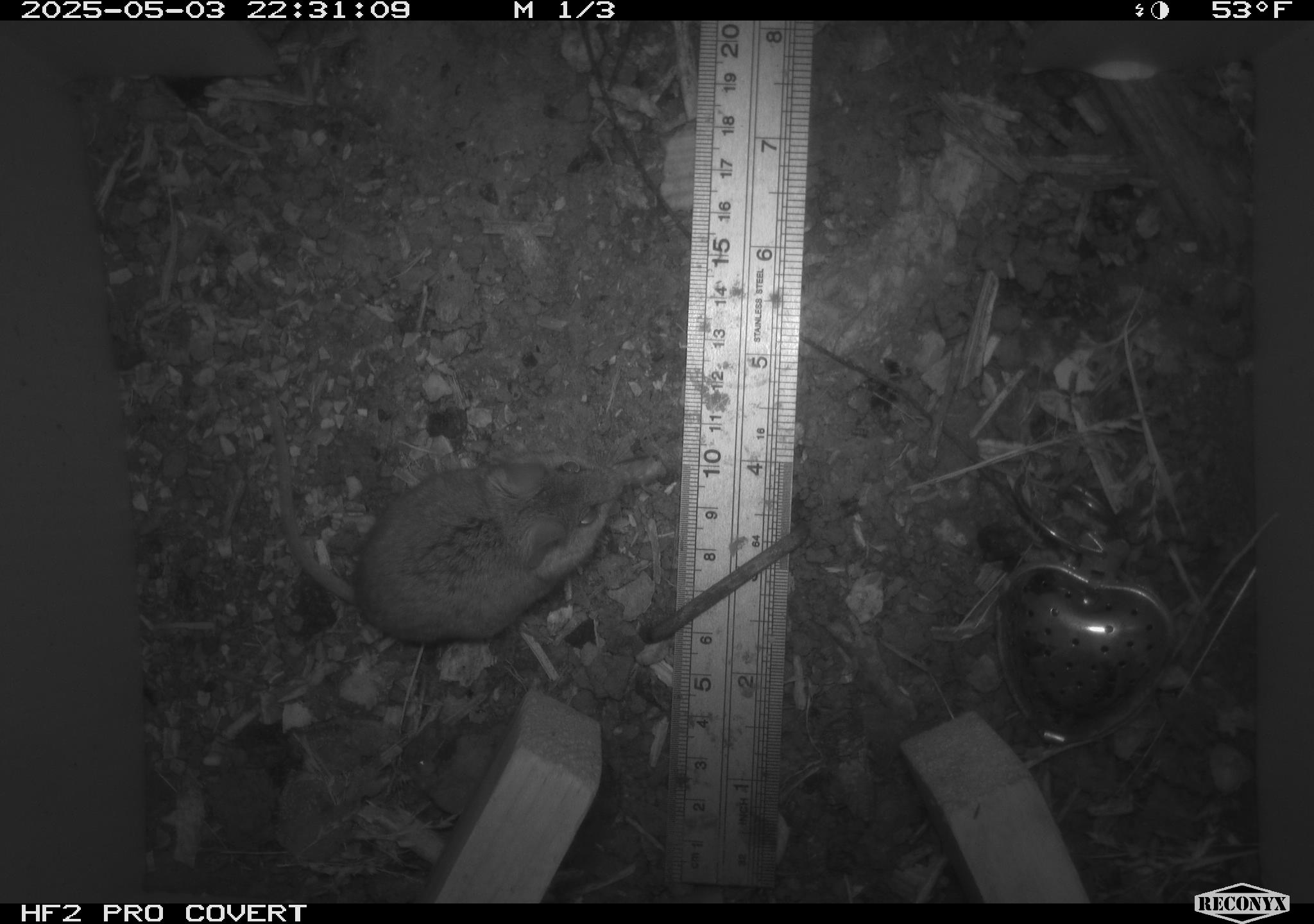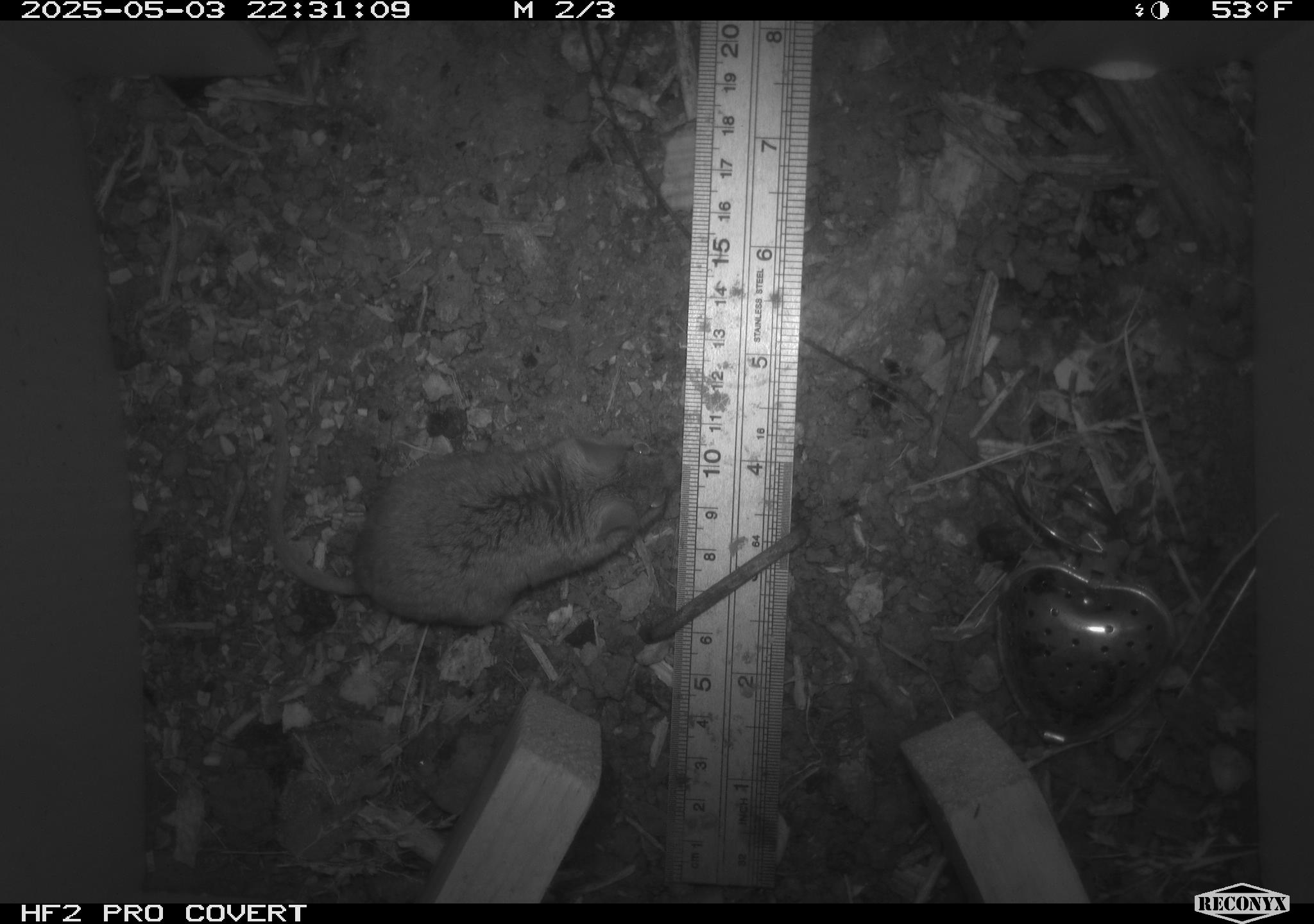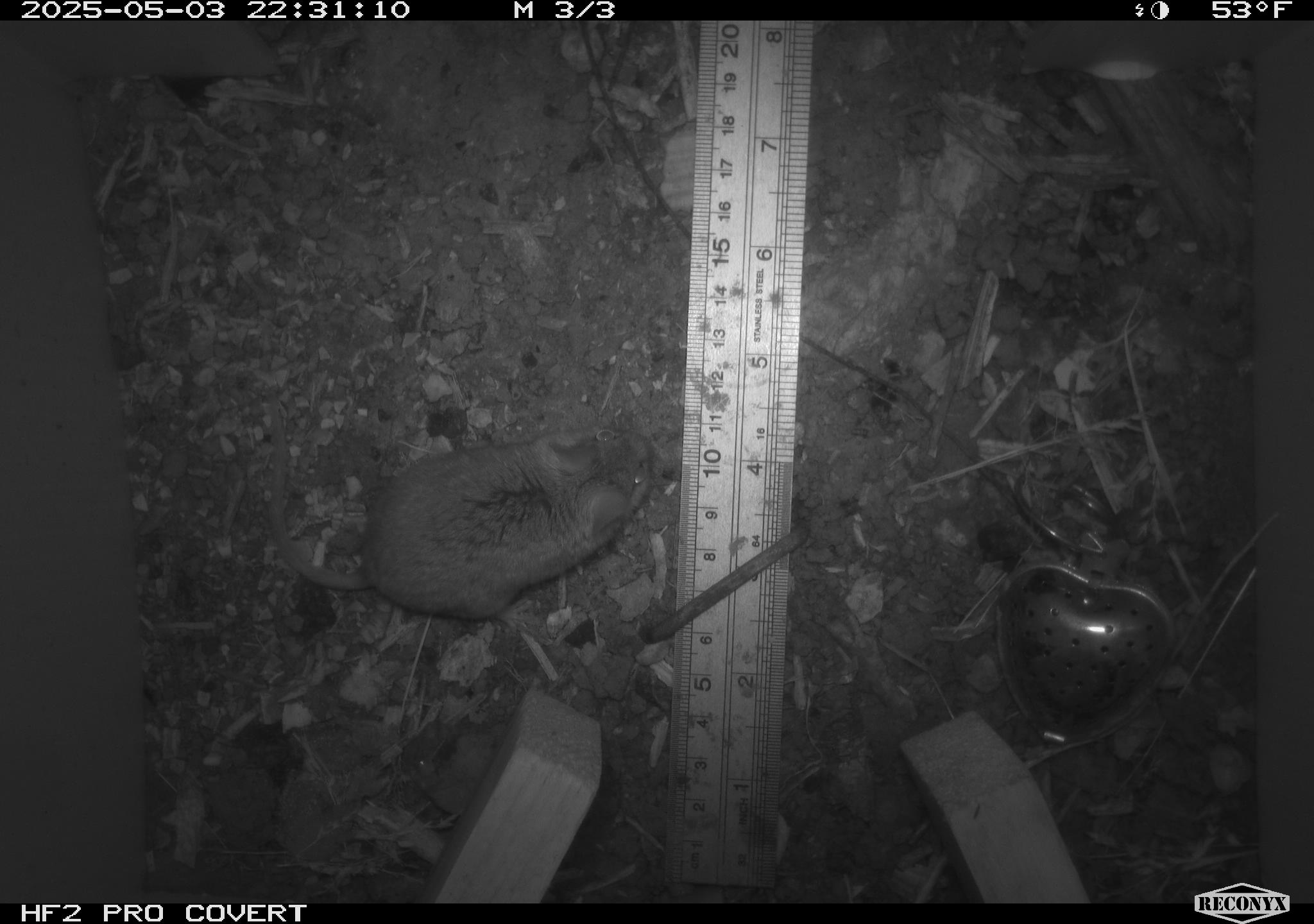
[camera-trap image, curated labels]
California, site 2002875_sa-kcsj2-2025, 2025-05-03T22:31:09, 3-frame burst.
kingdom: Animalia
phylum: Chordata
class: Mammalia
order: Rodentia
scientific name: Rodentia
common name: rodent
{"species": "rodent (Rodentia)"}